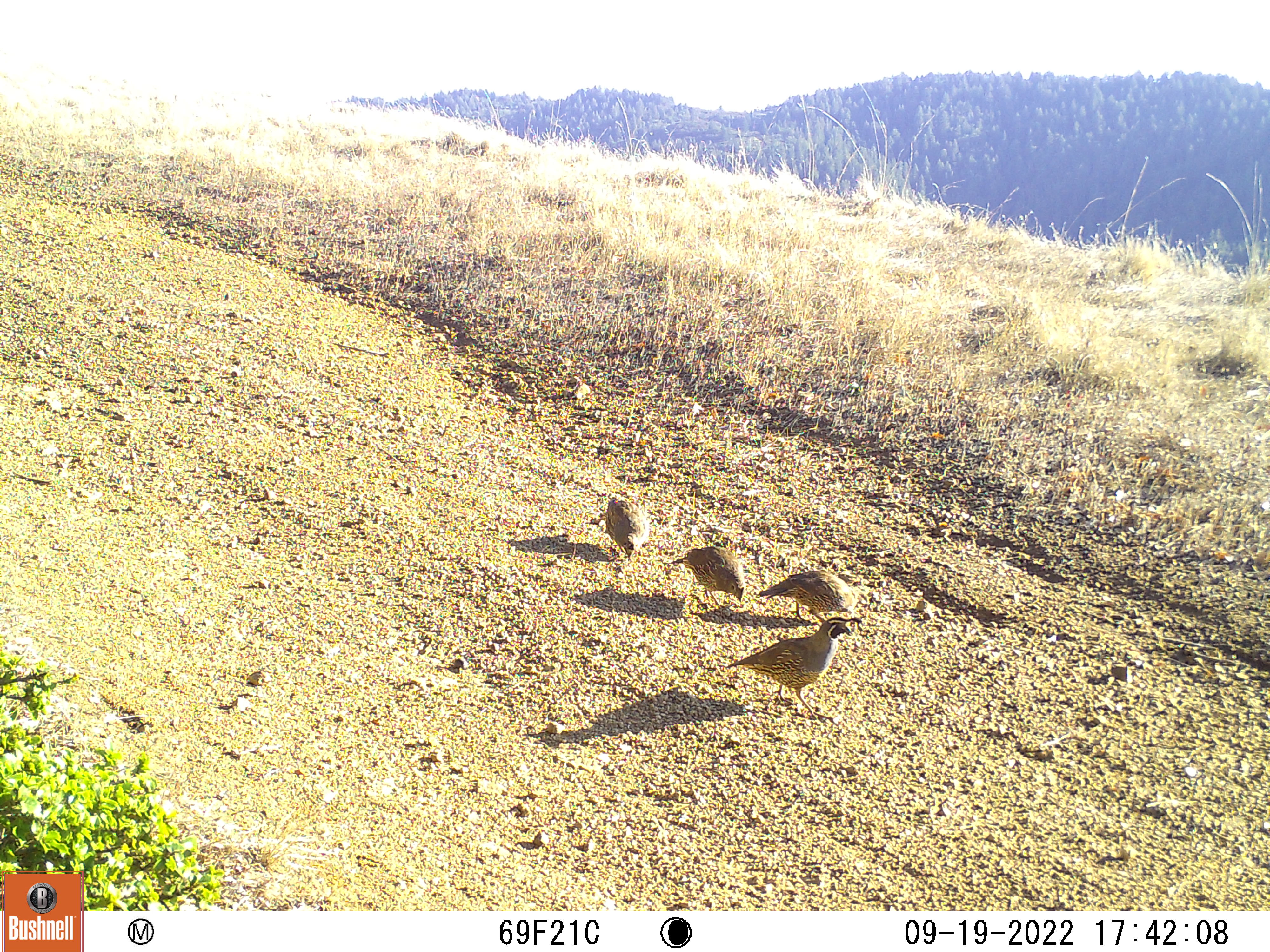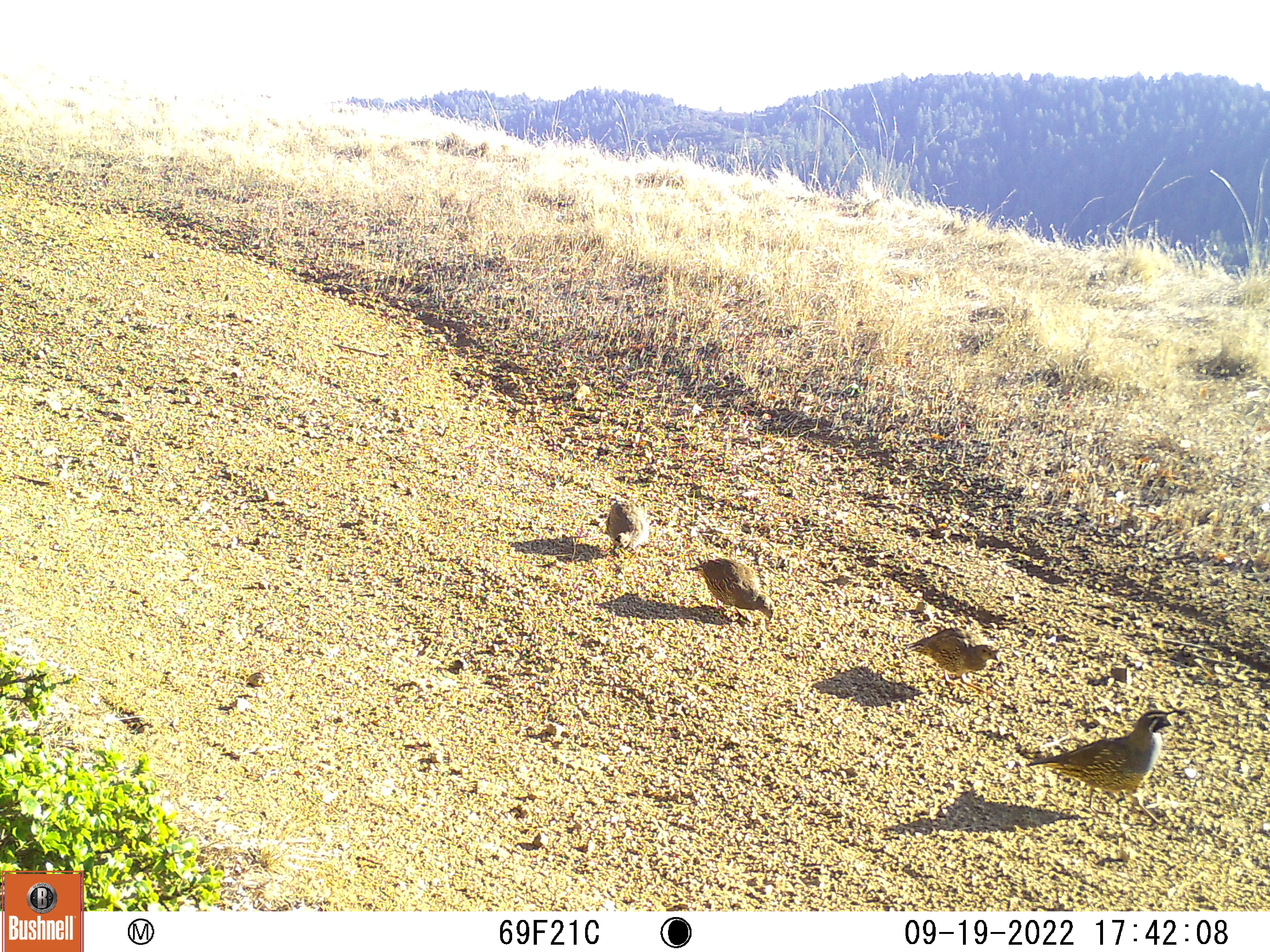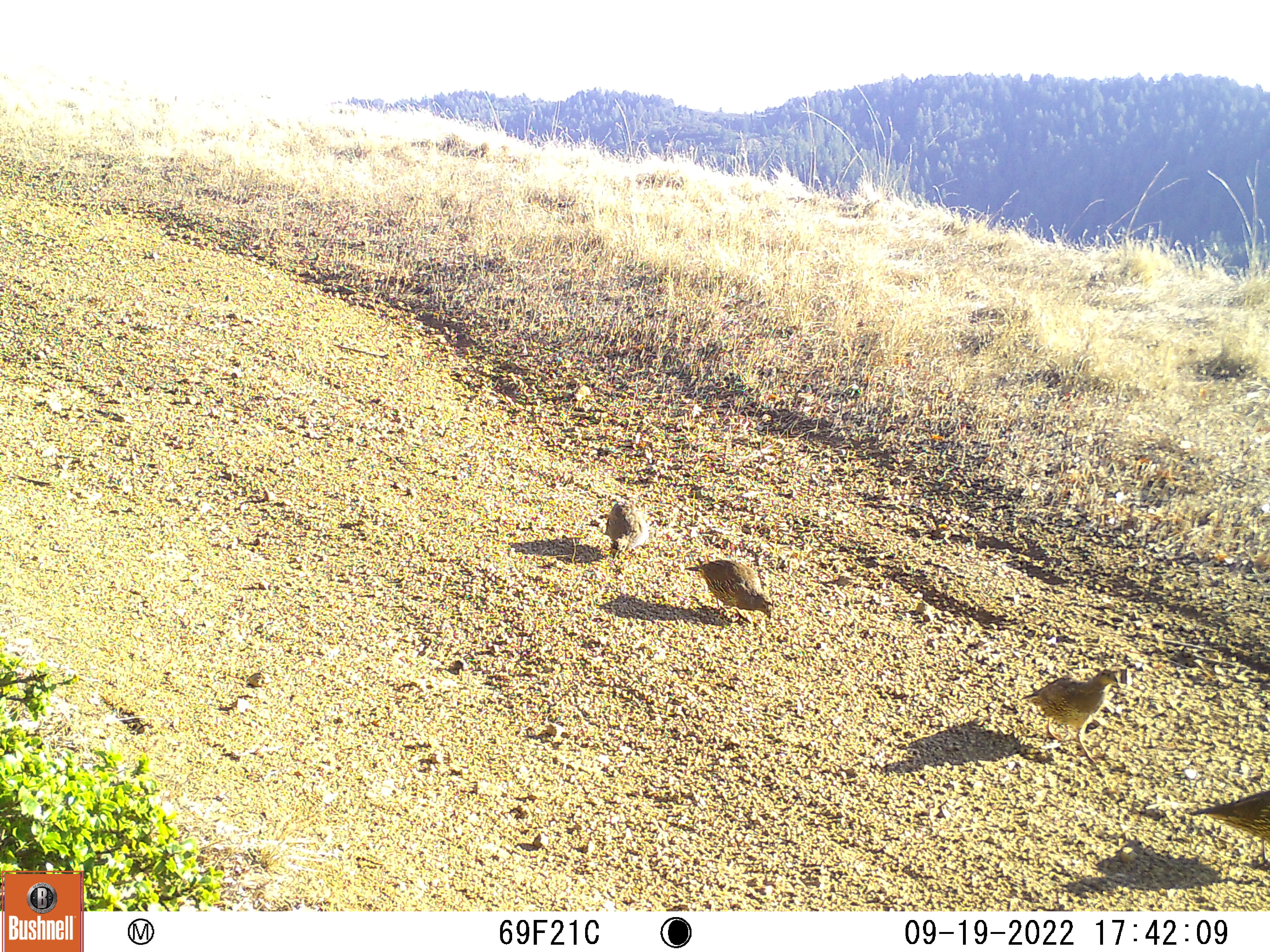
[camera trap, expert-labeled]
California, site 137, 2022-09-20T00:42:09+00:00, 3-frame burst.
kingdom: Animalia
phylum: Chordata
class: Aves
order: Galliformes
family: Odontophoridae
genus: Callipepla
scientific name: Callipepla californica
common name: california quail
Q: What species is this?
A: California quail (Callipepla californica).